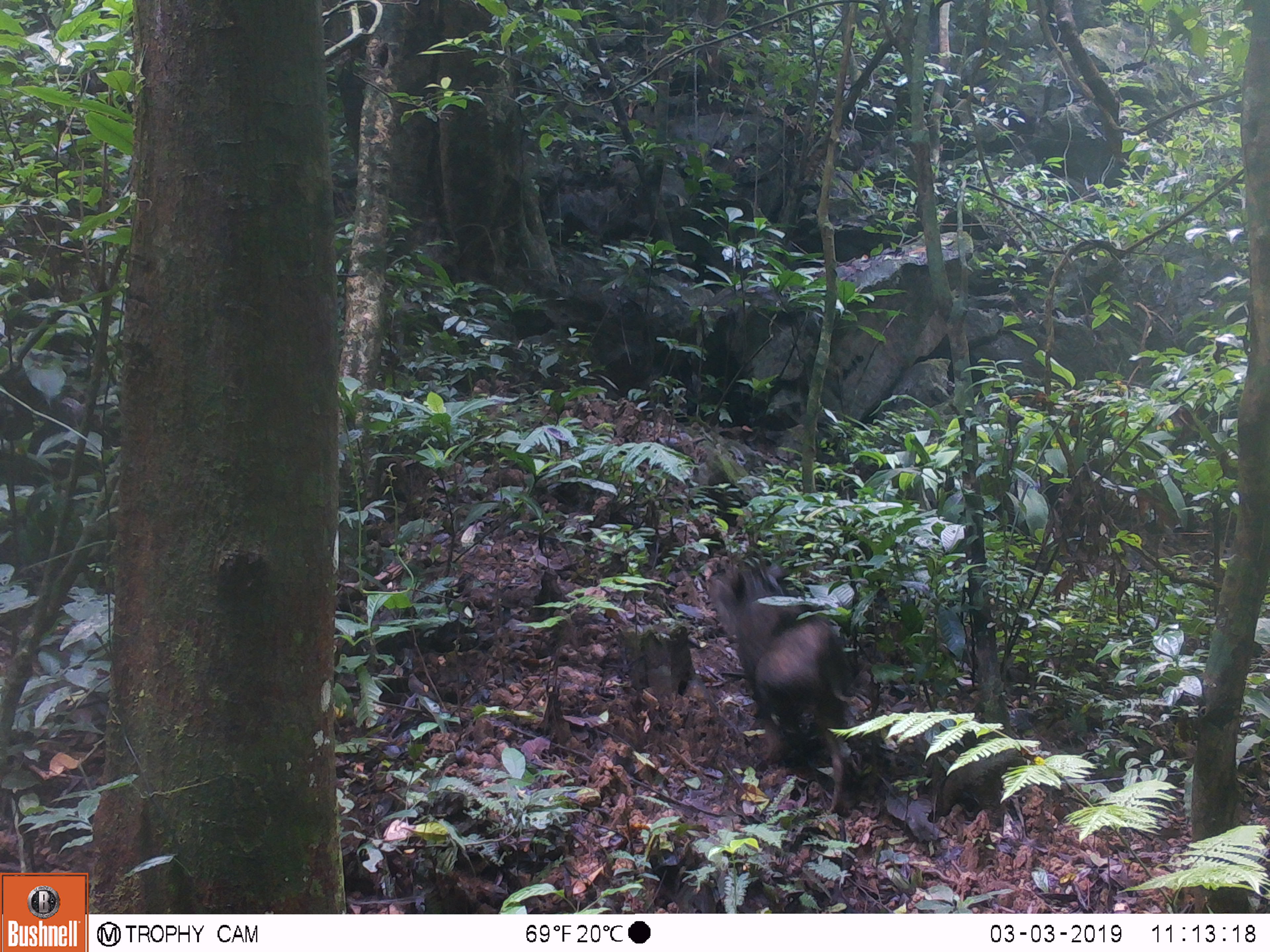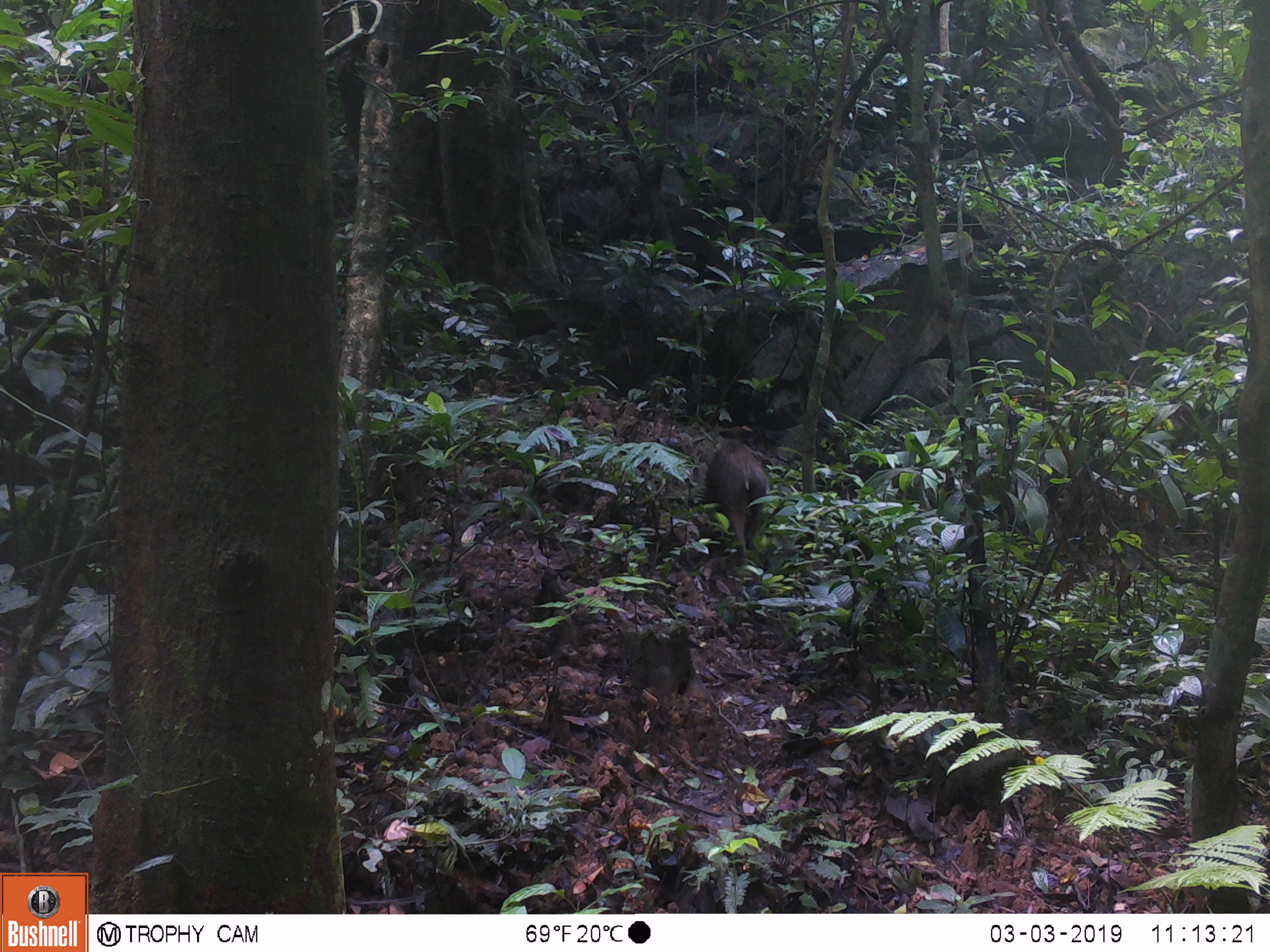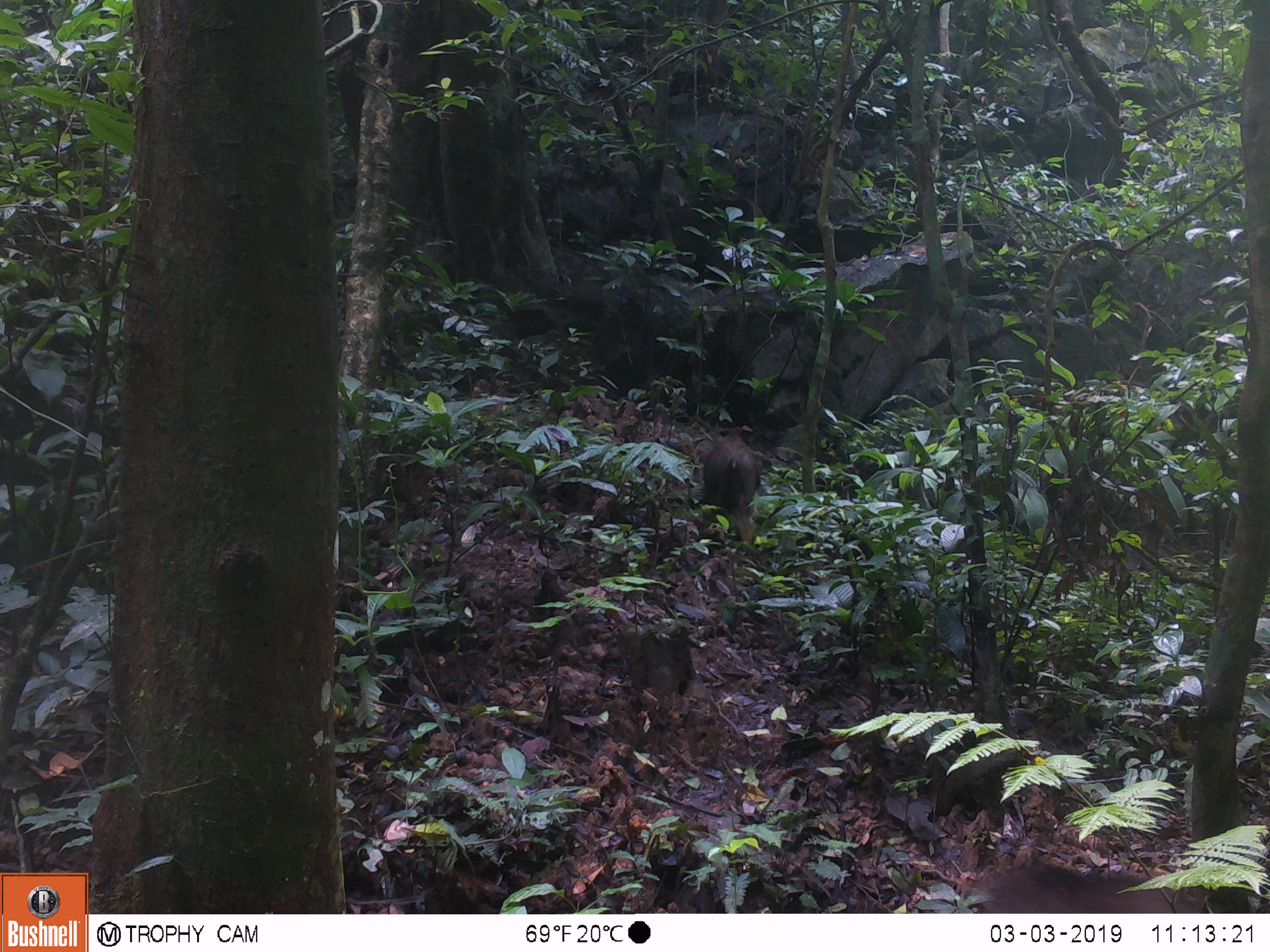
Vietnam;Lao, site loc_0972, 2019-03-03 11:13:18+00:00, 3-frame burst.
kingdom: Animalia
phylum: Chordata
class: Mammalia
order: Artiodactyla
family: Suidae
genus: Sus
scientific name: Sus scrofa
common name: eurasian wild pig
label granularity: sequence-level